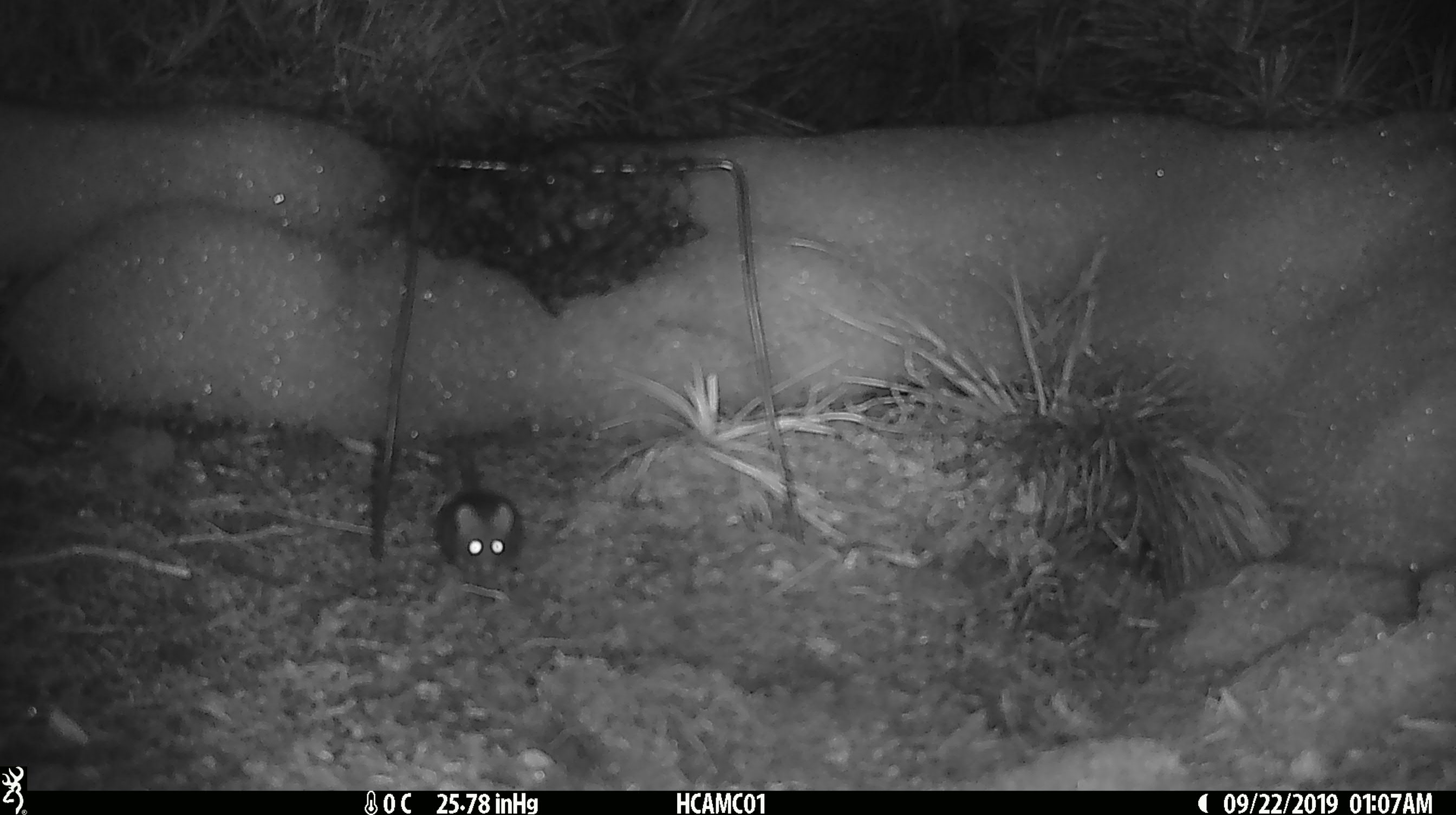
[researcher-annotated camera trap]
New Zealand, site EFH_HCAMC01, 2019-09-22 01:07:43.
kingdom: Animalia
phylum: Chordata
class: Mammalia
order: Rodentia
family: Muridae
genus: Mus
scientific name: Mus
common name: mouse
Mouse (Mus).